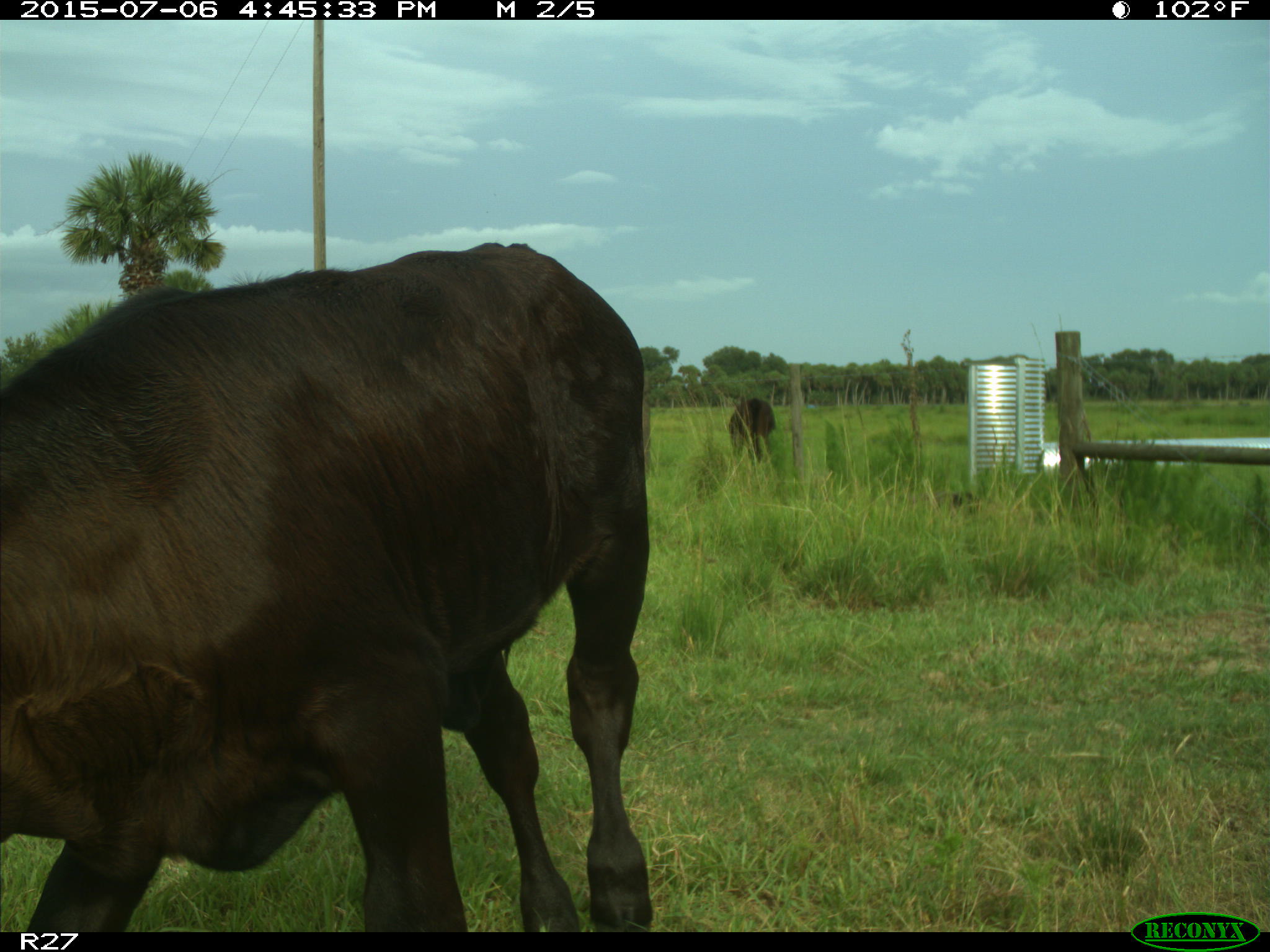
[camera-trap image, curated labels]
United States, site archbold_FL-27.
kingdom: Animalia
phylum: Chordata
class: Mammalia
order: Artiodactyla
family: Bovidae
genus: Bos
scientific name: Bos taurus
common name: domestic cow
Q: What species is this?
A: Bos taurus (domestic cow).